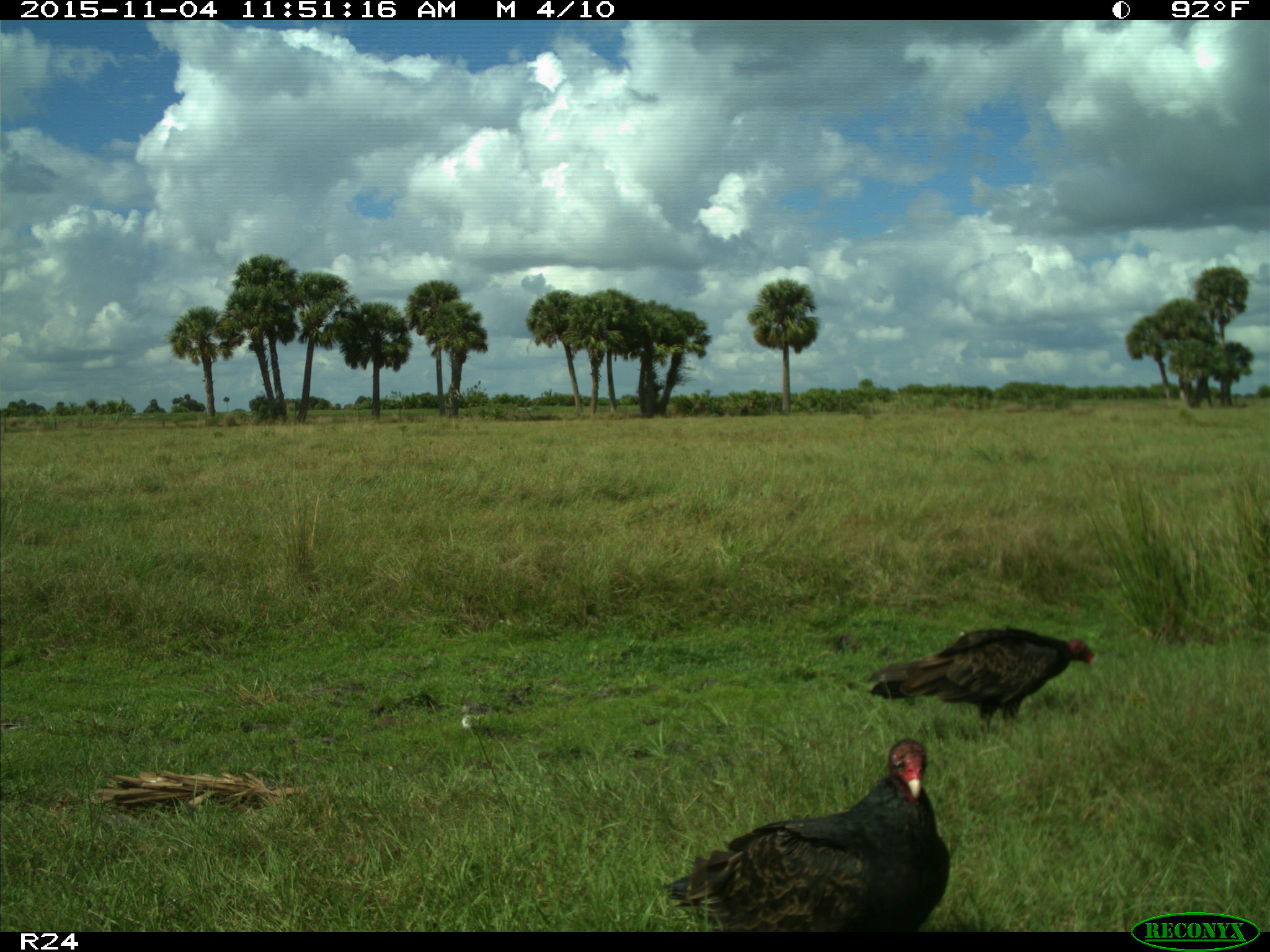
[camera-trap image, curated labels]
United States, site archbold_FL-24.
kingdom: Animalia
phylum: Chordata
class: Aves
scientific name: Aves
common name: birds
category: unidentified bird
Unidentified bird (birds) (Aves).